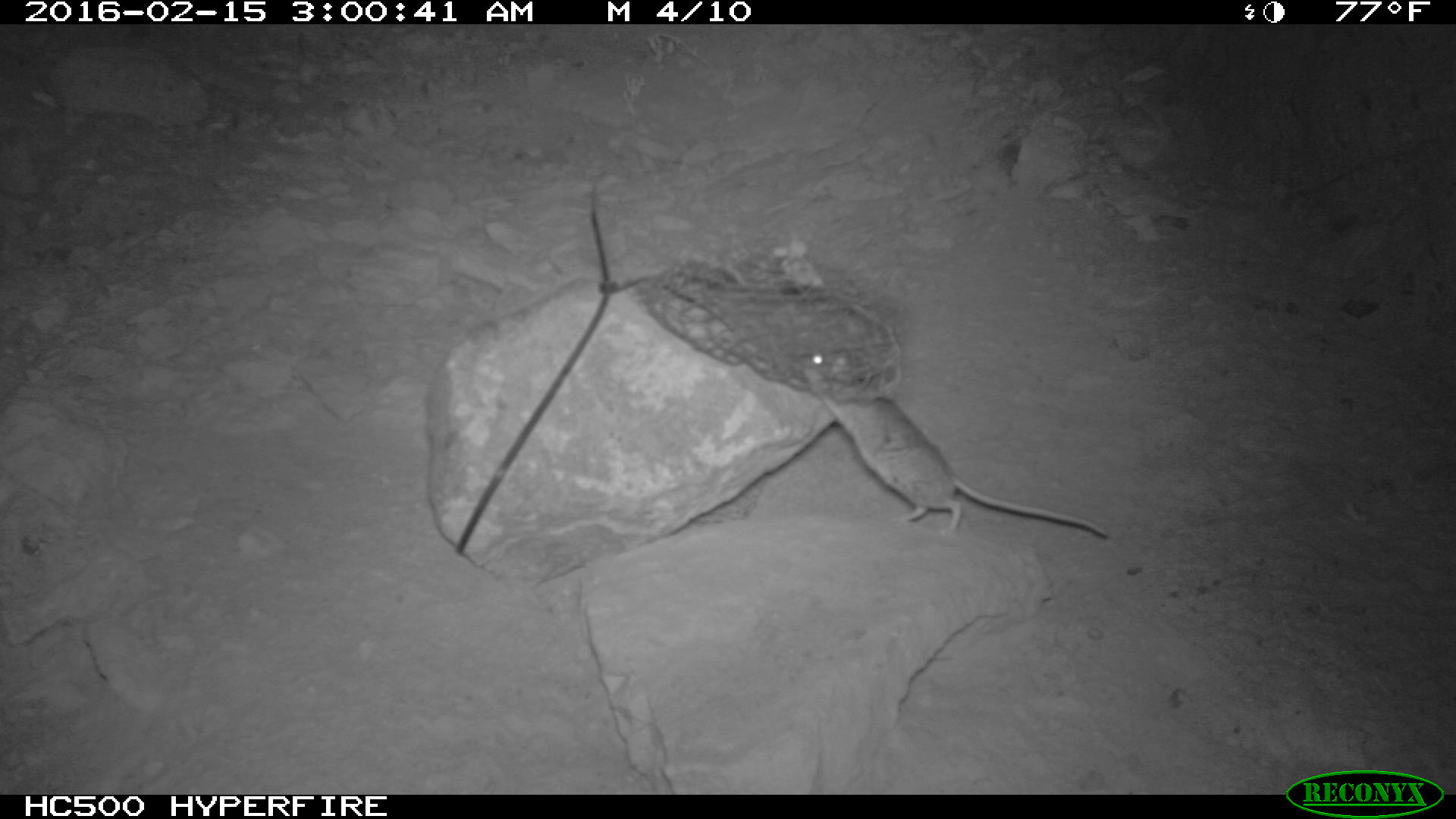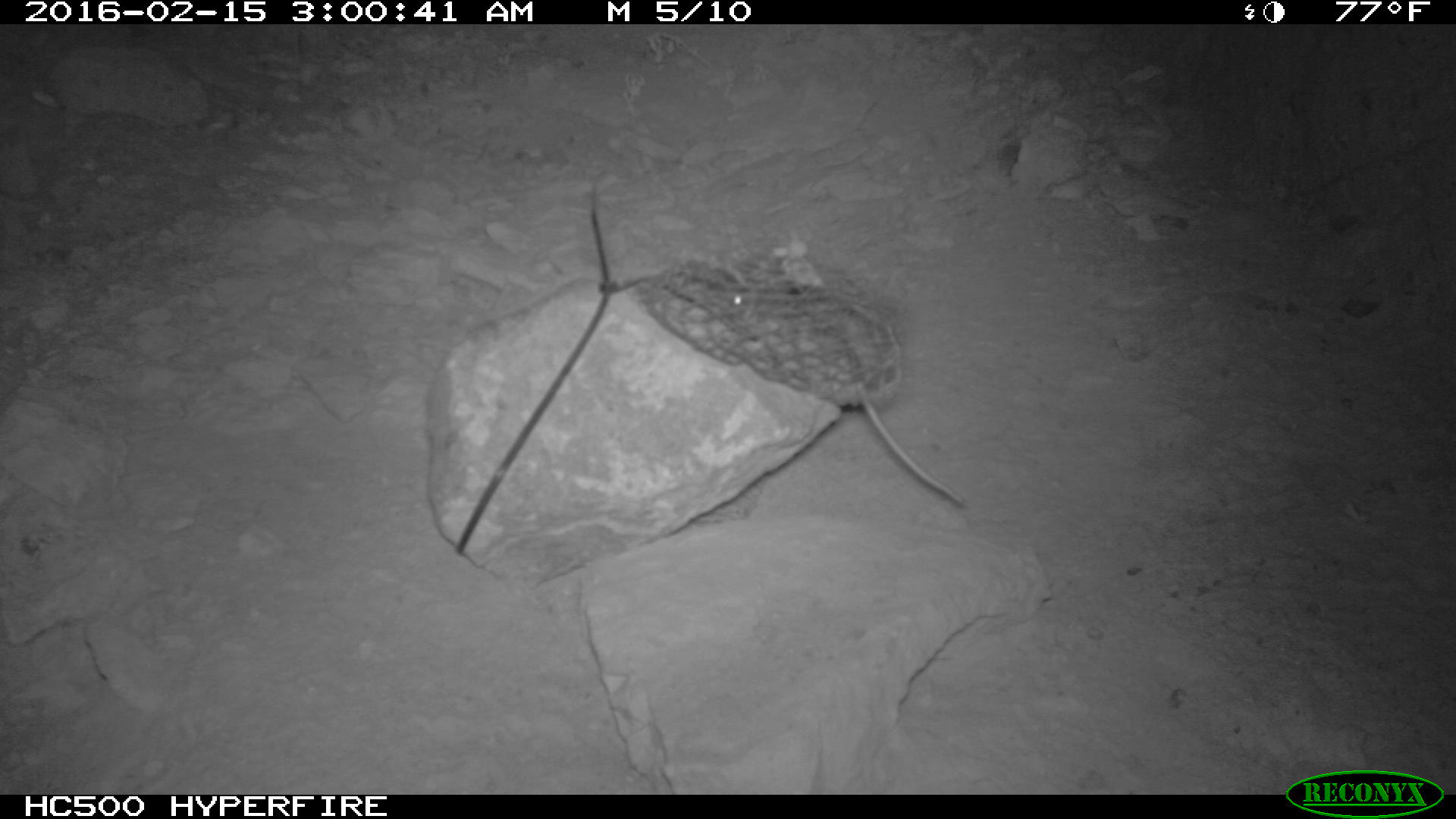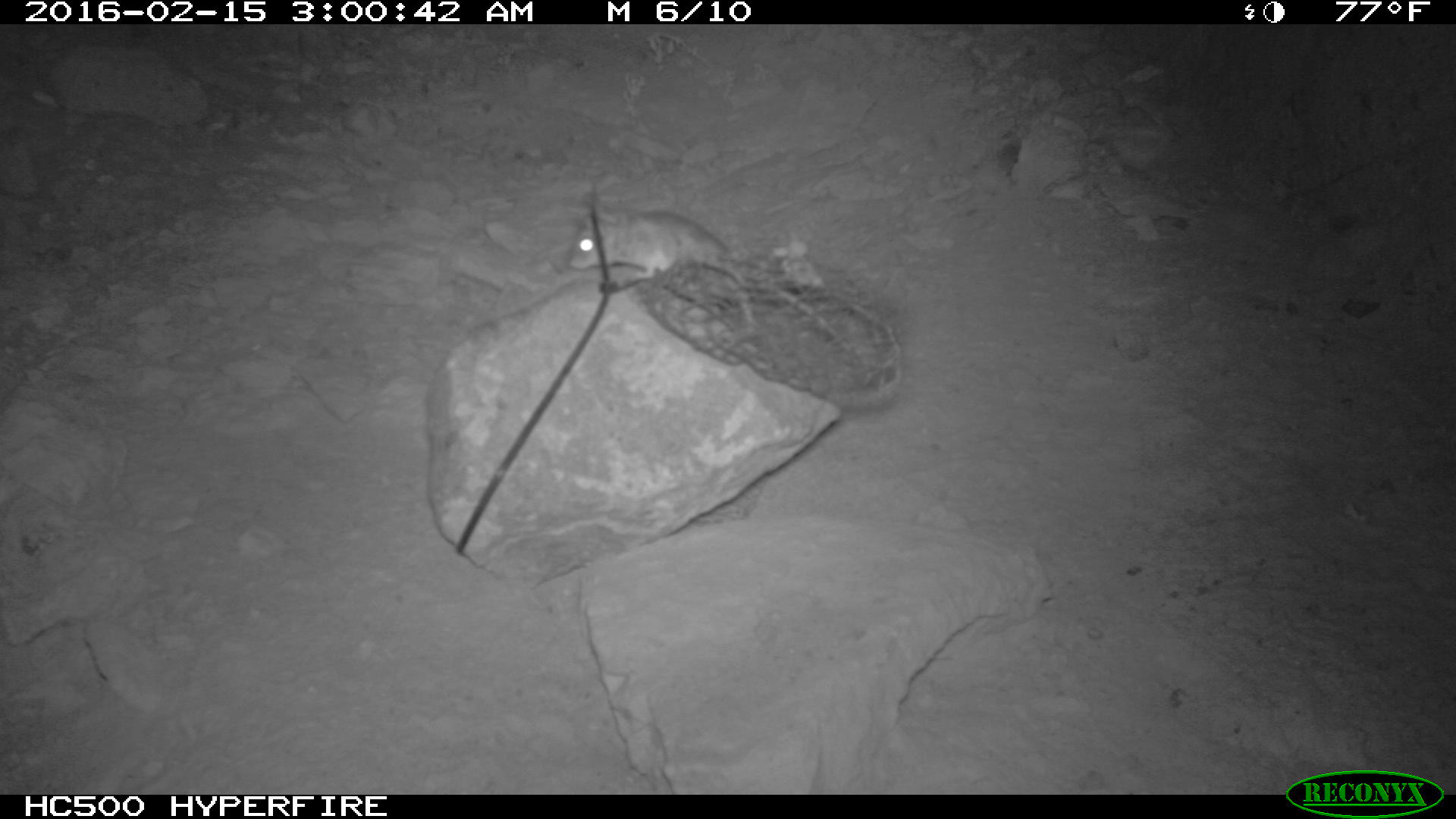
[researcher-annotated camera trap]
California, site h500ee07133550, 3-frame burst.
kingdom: Animalia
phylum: Chordata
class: Mammalia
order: Rodentia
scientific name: Rodentia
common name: rodent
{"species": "rodent (Rodentia)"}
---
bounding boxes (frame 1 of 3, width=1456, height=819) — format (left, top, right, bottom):
rodent: (797, 348, 1109, 538)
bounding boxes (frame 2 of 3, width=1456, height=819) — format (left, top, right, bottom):
rodent: (723, 287, 968, 510)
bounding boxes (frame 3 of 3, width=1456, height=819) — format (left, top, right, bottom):
rodent: (563, 206, 716, 304)